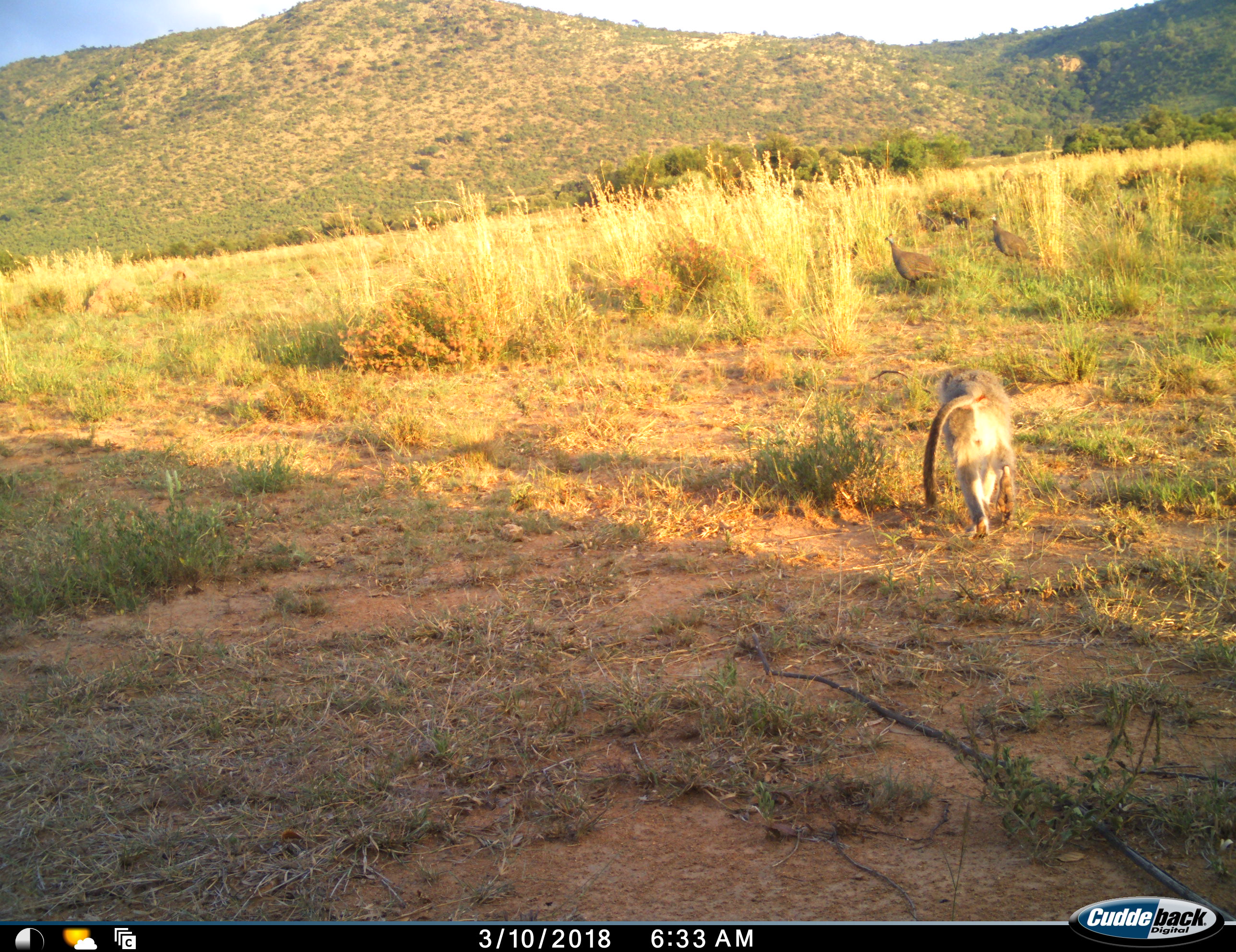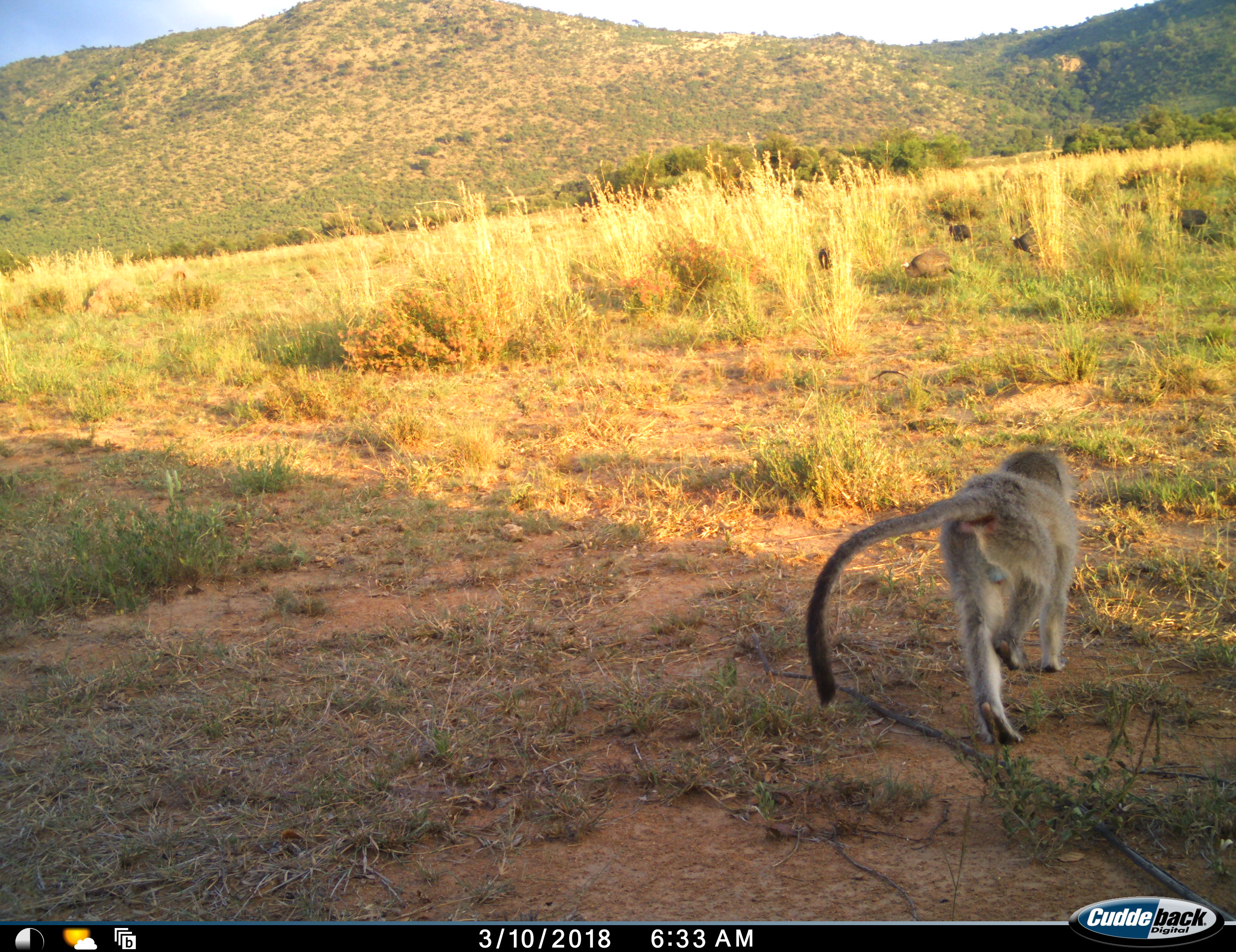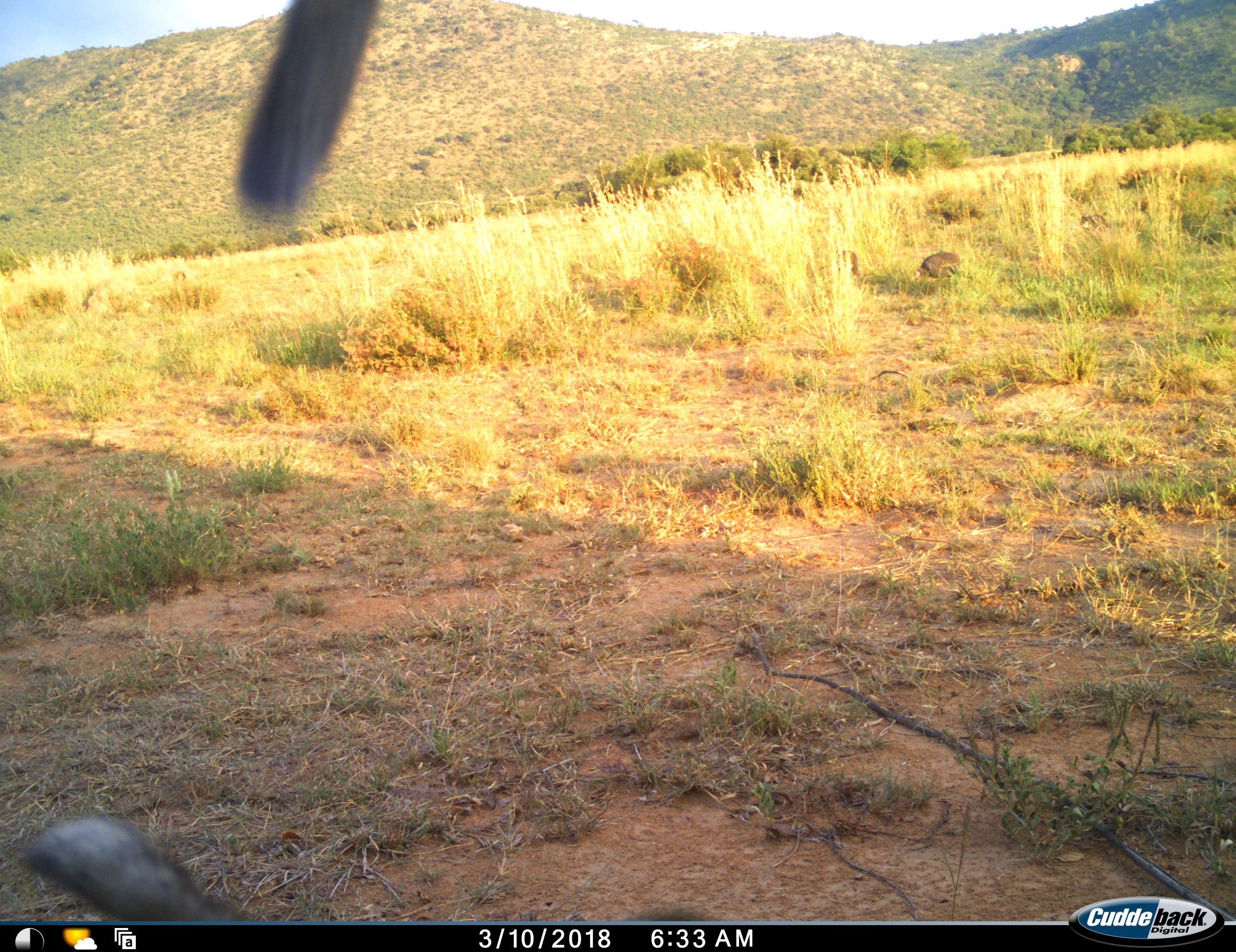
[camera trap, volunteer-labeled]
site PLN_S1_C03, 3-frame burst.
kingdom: Animalia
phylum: Chordata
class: Aves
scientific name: Aves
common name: bird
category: birdother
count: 5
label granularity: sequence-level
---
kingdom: Animalia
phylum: Chordata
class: Mammalia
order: Primates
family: Cercopithecidae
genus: Chlorocebus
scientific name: Chlorocebus pygerythrus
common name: vervet monkey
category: monkeyvervet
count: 1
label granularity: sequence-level